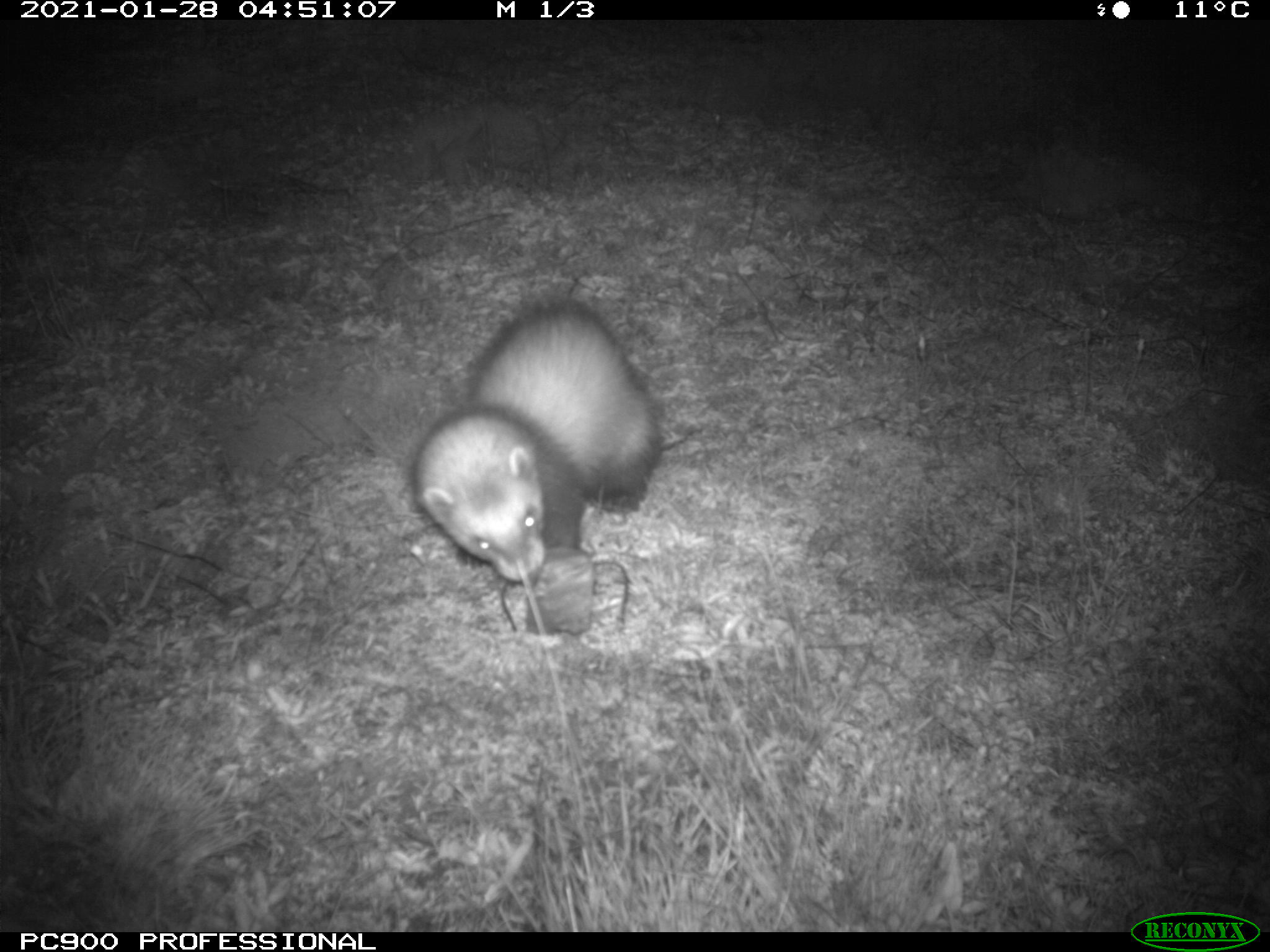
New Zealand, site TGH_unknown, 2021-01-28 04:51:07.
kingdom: Animalia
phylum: Chordata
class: Mammalia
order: Carnivora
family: Mustelidae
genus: Mustela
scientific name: Mustela furo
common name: ferret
Ferret (Mustela furo).